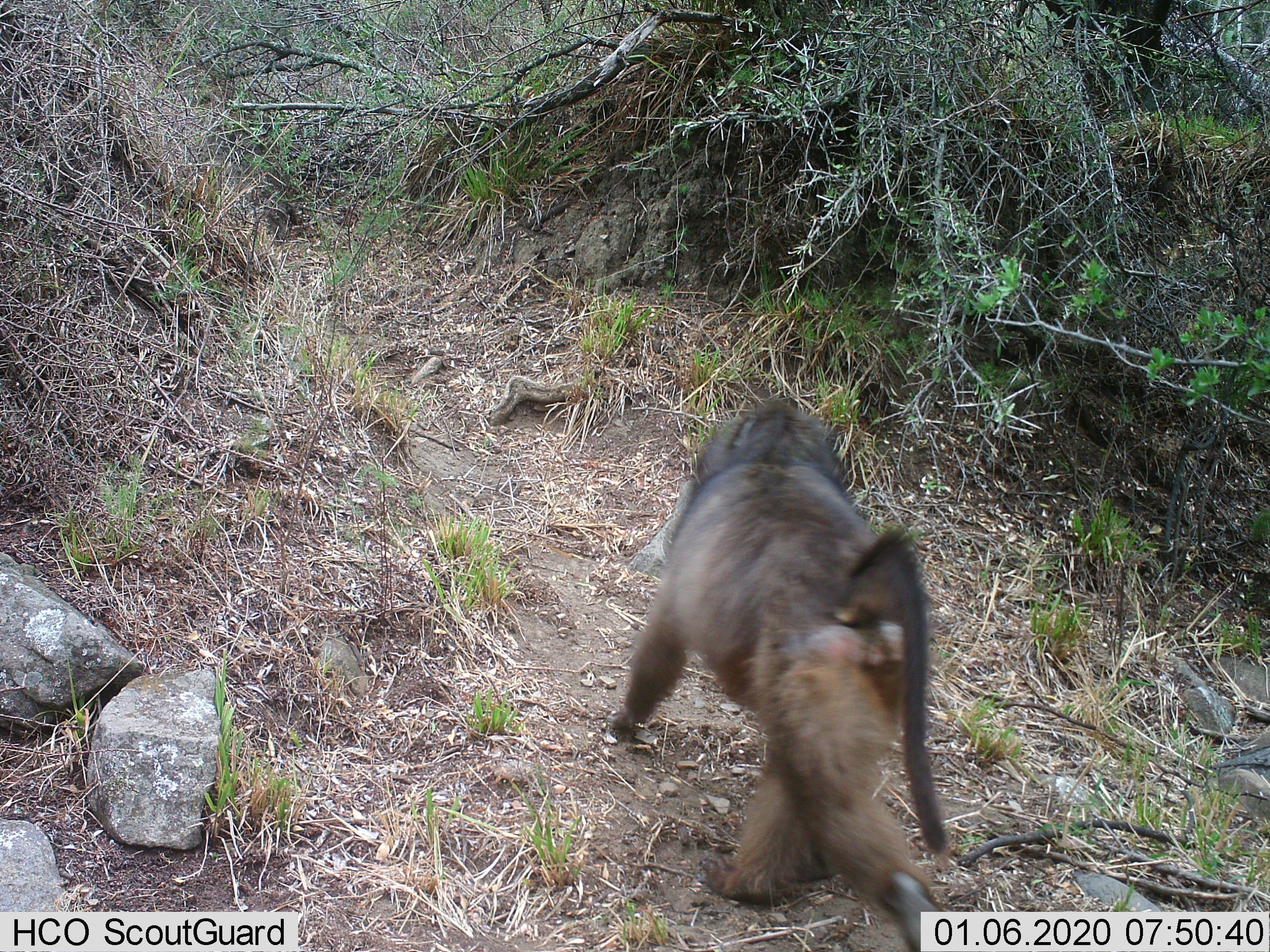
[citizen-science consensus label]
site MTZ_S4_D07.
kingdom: Animalia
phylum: Chordata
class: Mammalia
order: Primates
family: Cercopithecidae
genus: Papio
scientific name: Papio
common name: baboon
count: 1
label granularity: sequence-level